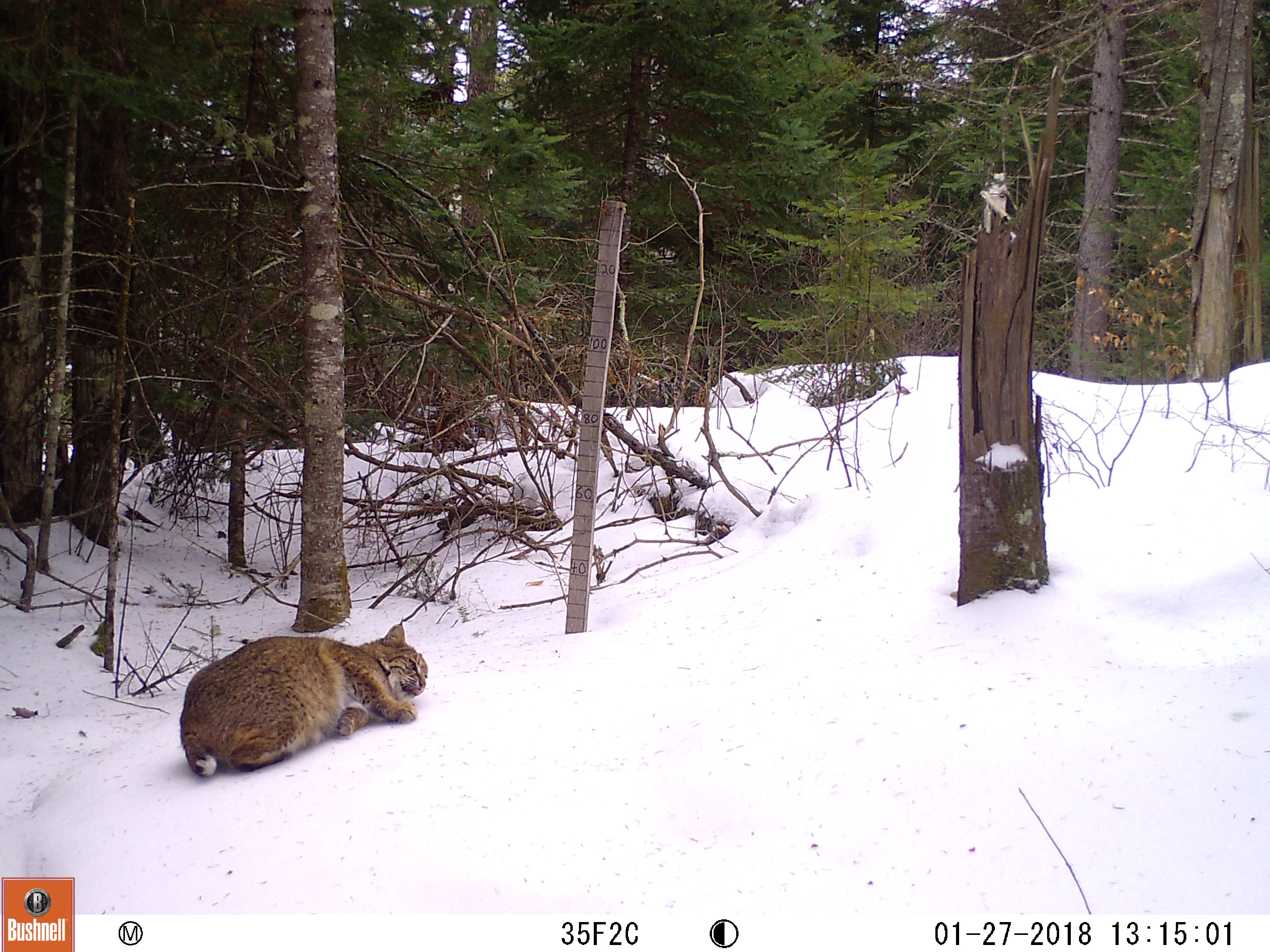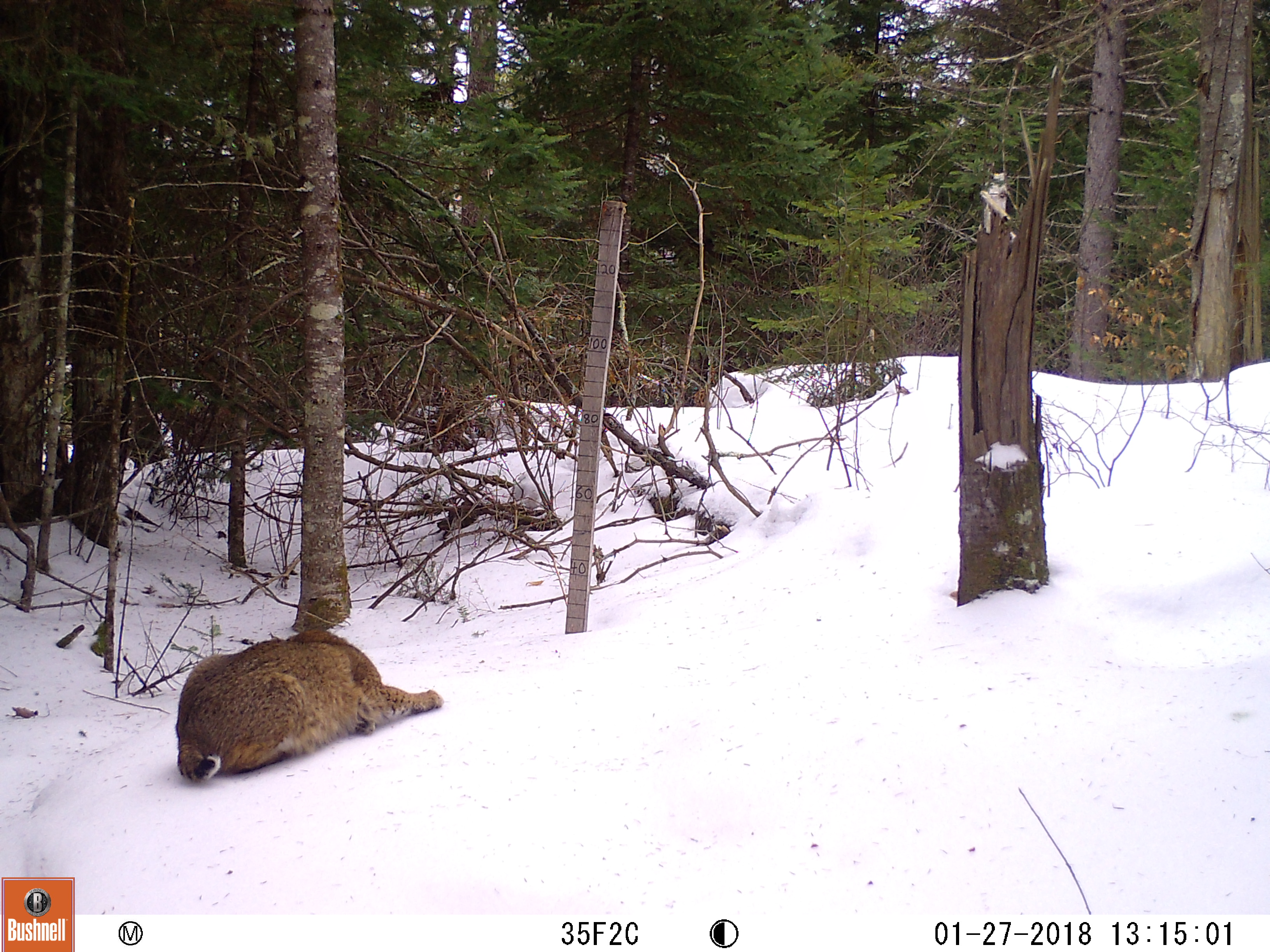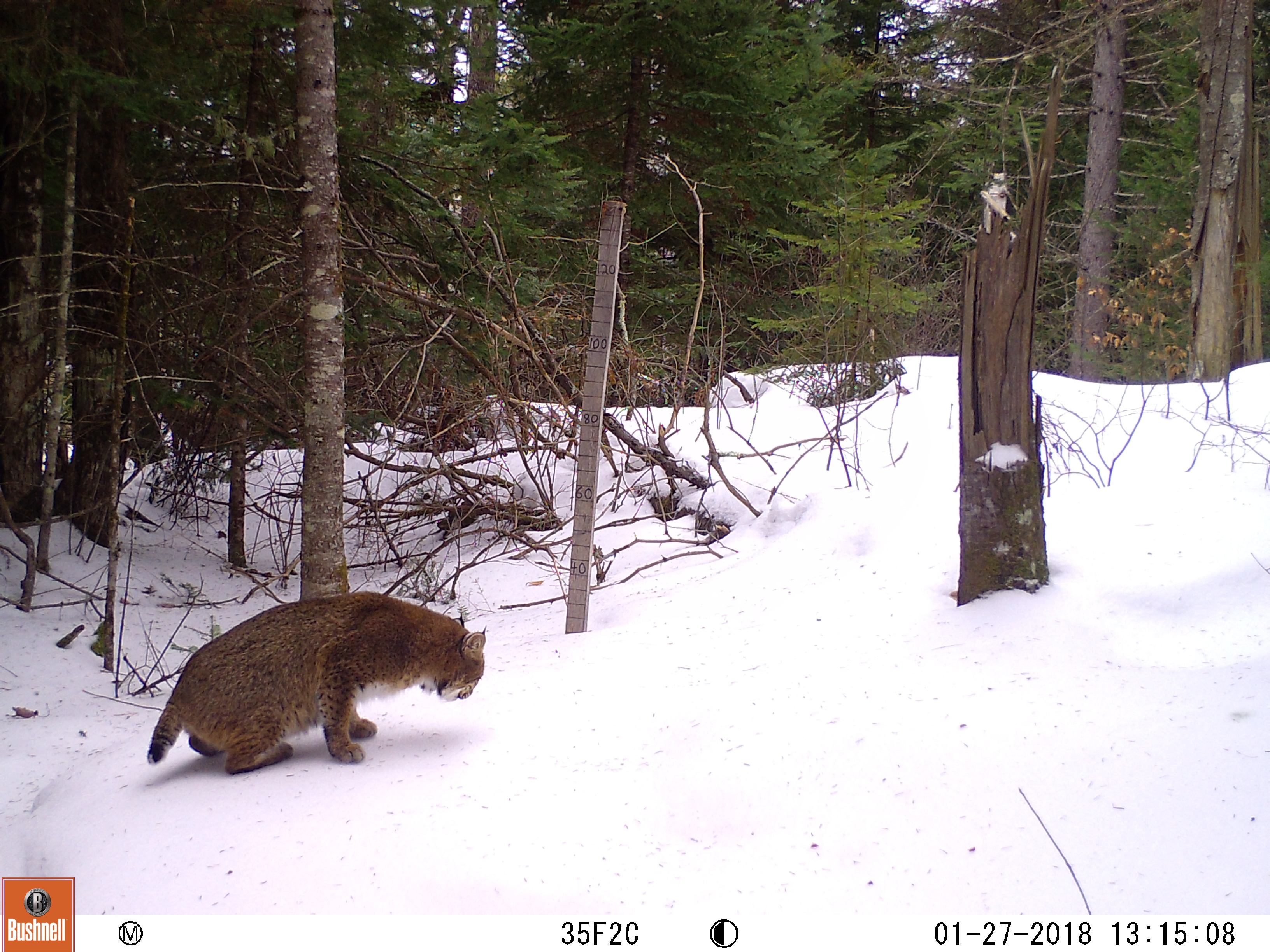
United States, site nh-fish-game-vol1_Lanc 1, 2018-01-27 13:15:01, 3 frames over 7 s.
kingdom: Animalia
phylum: Chordata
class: Mammalia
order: Carnivora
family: Felidae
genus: Lynx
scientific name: Lynx rufus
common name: bobcat